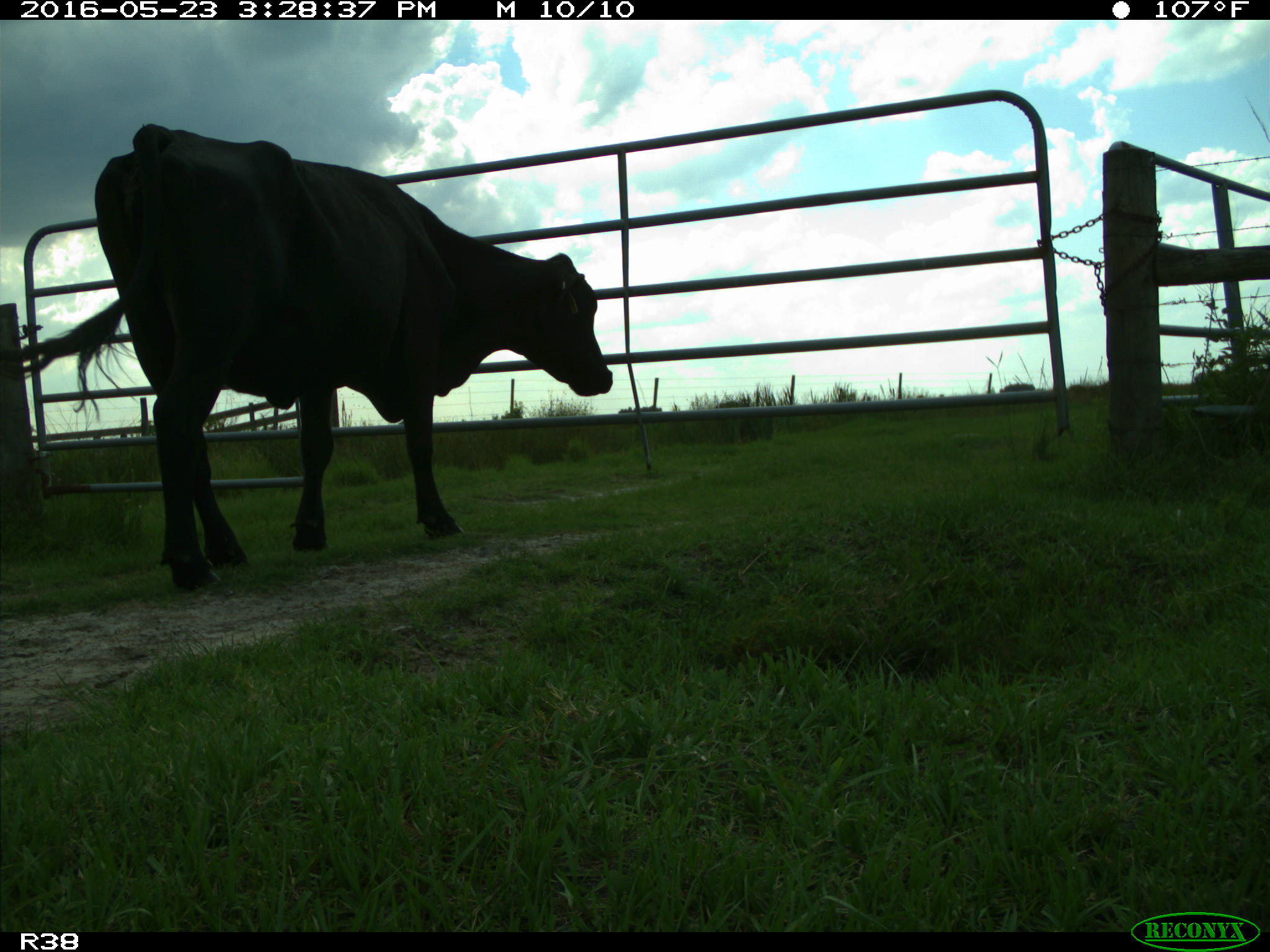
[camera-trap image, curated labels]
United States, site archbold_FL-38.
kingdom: Animalia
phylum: Chordata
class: Mammalia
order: Artiodactyla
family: Bovidae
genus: Bos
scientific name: Bos taurus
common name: domestic cow